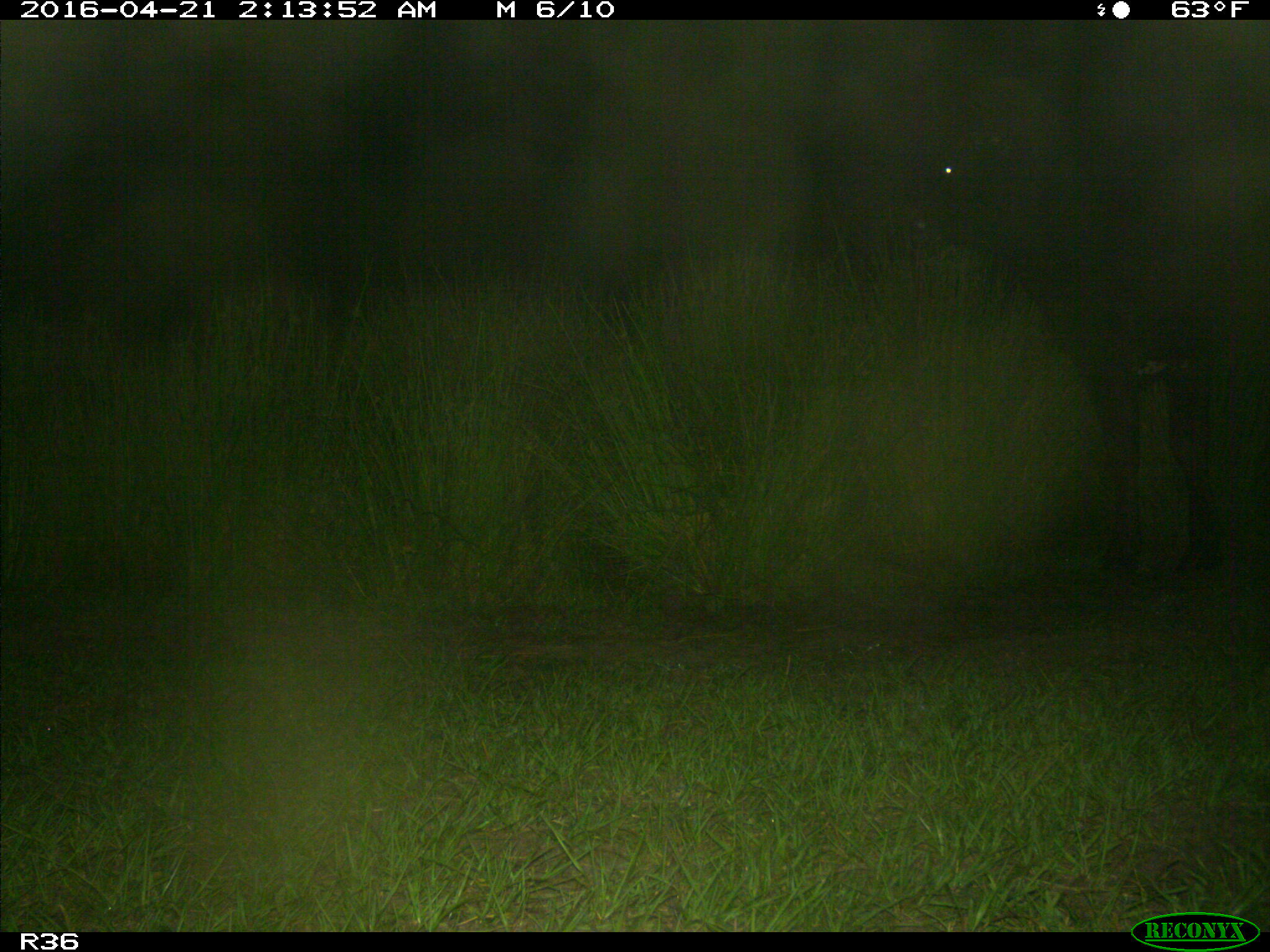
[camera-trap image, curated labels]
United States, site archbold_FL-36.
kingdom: Animalia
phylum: Chordata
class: Mammalia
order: Artiodactyla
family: Bovidae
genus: Bos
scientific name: Bos taurus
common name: domestic cow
Bos taurus (domestic cow).